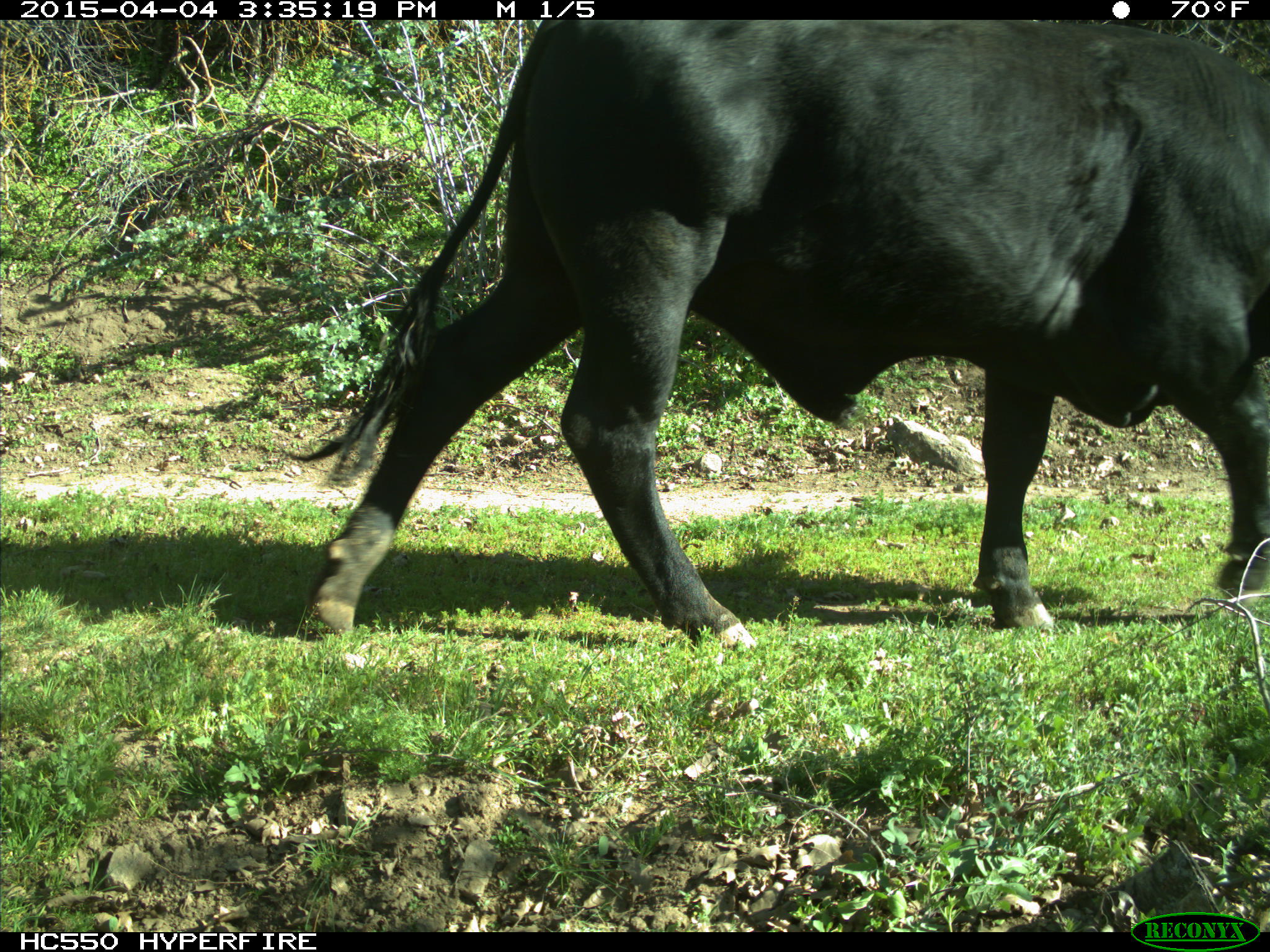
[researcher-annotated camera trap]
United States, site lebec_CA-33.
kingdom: Animalia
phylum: Chordata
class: Mammalia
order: Artiodactyla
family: Bovidae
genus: Bos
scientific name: Bos taurus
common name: domestic cow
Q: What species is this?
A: Bos taurus (domestic cow).